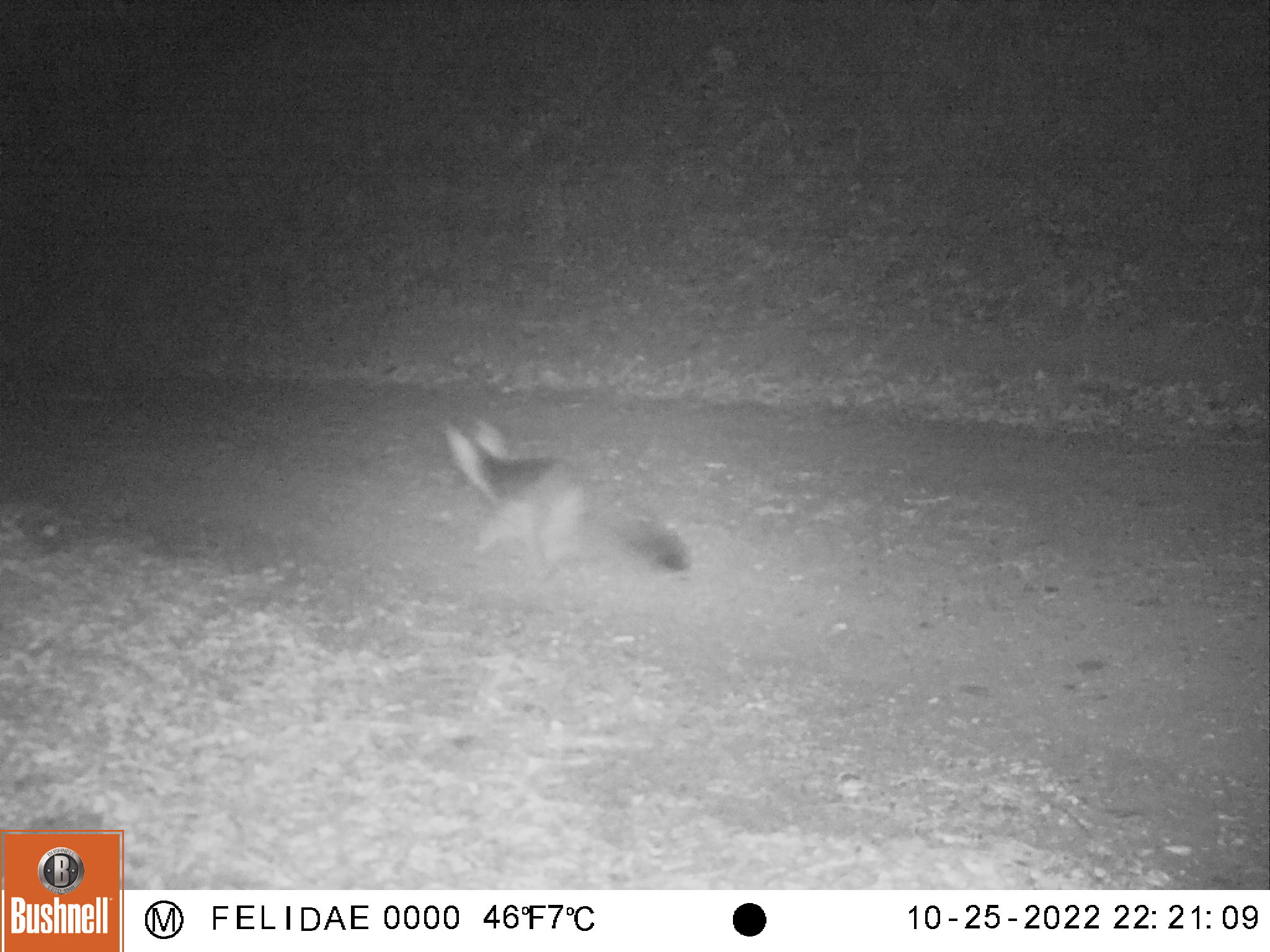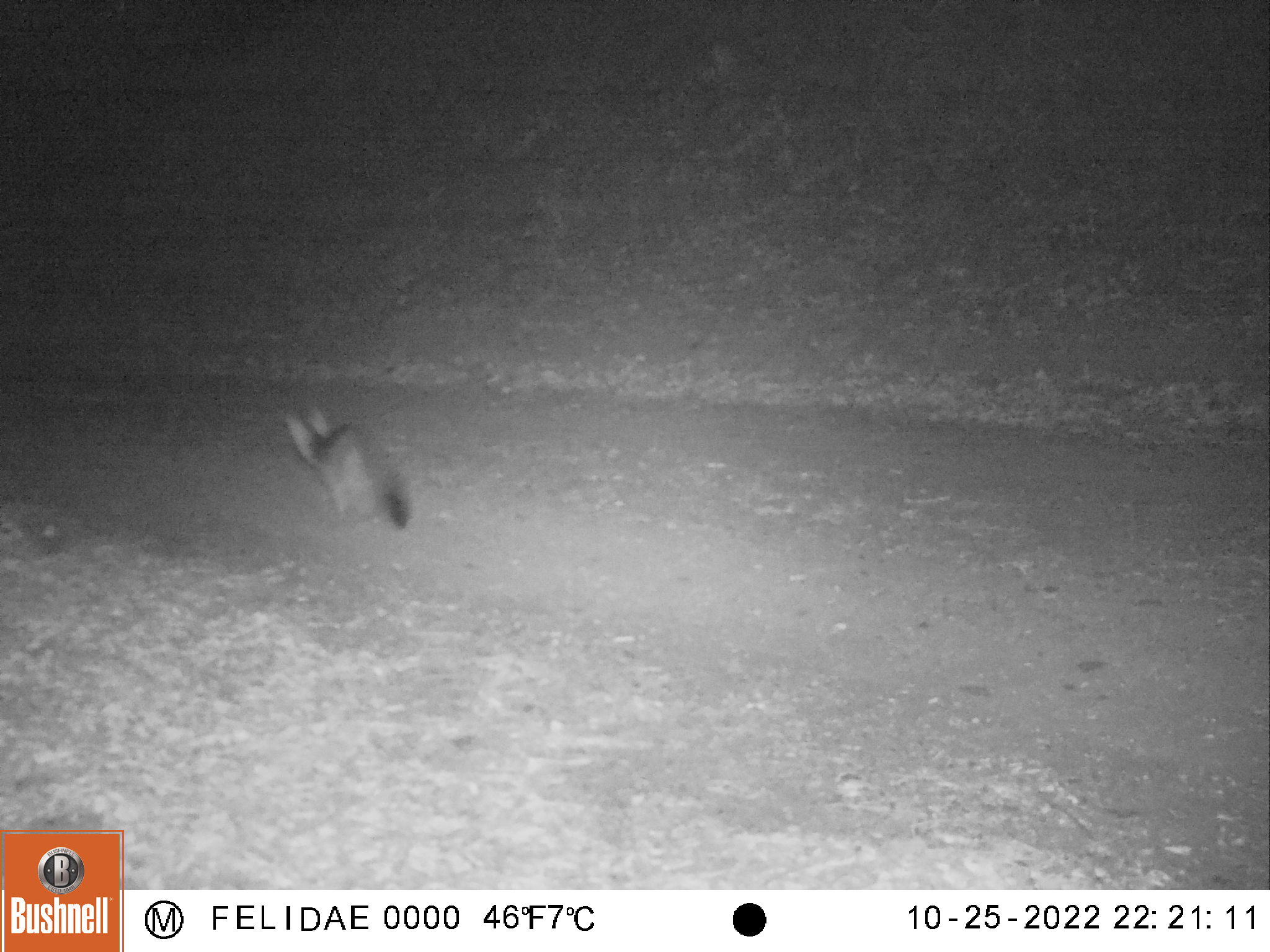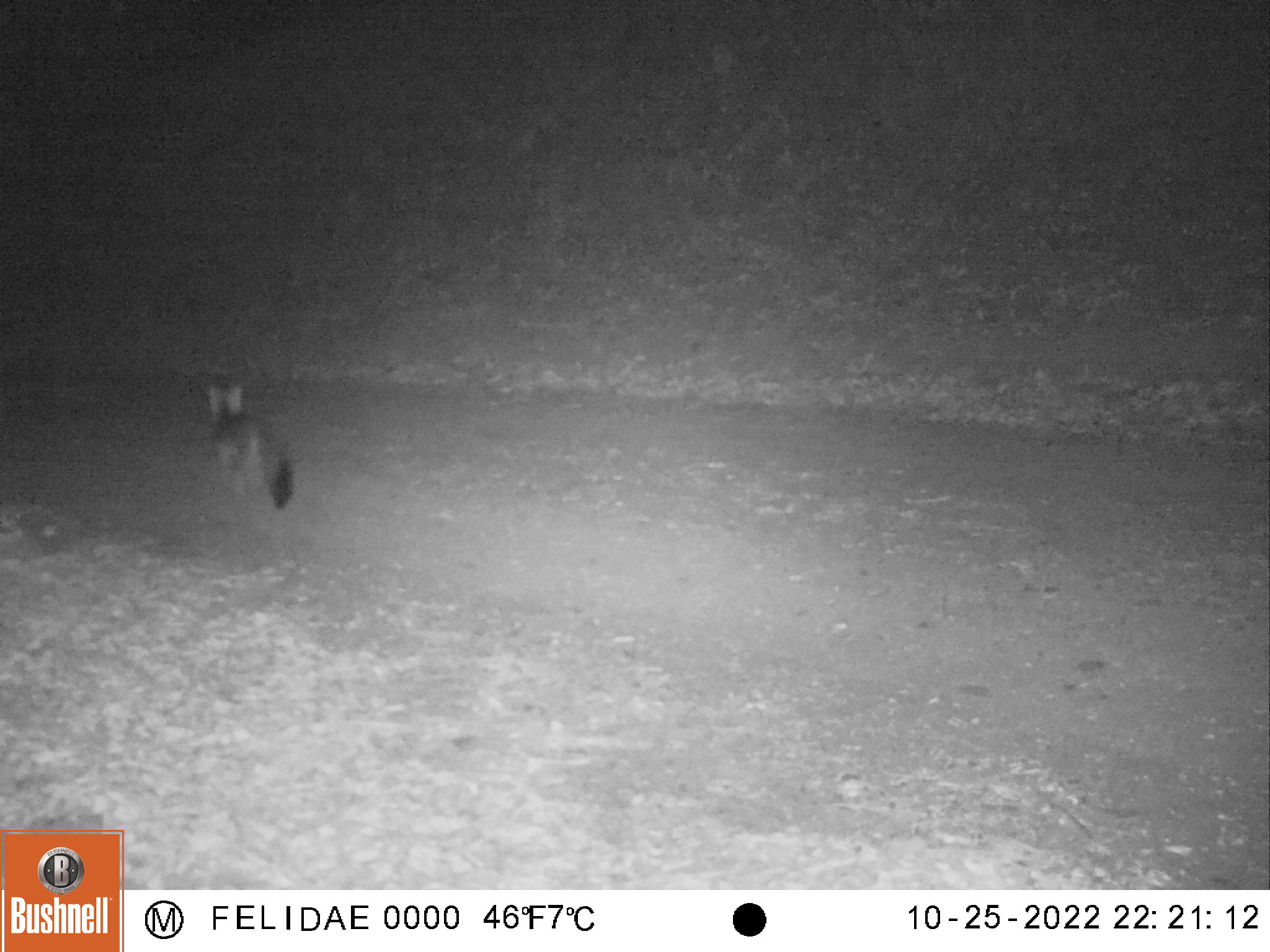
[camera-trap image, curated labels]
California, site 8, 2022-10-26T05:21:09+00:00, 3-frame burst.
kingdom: Animalia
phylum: Chordata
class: Mammalia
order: Carnivora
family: Canidae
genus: Urocyon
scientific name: Urocyon cinereoargenteus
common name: gray fox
Gray fox (Urocyon cinereoargenteus).